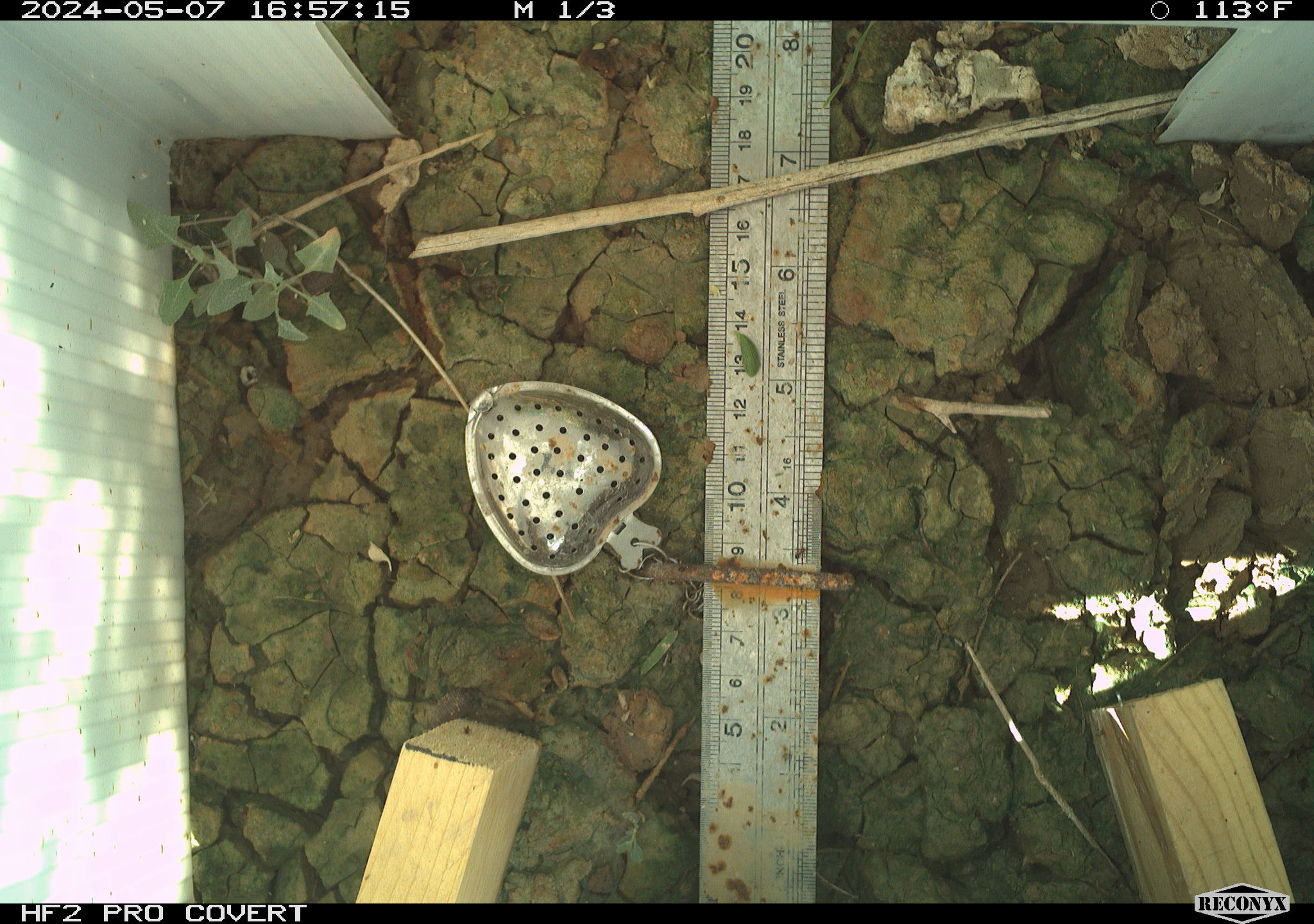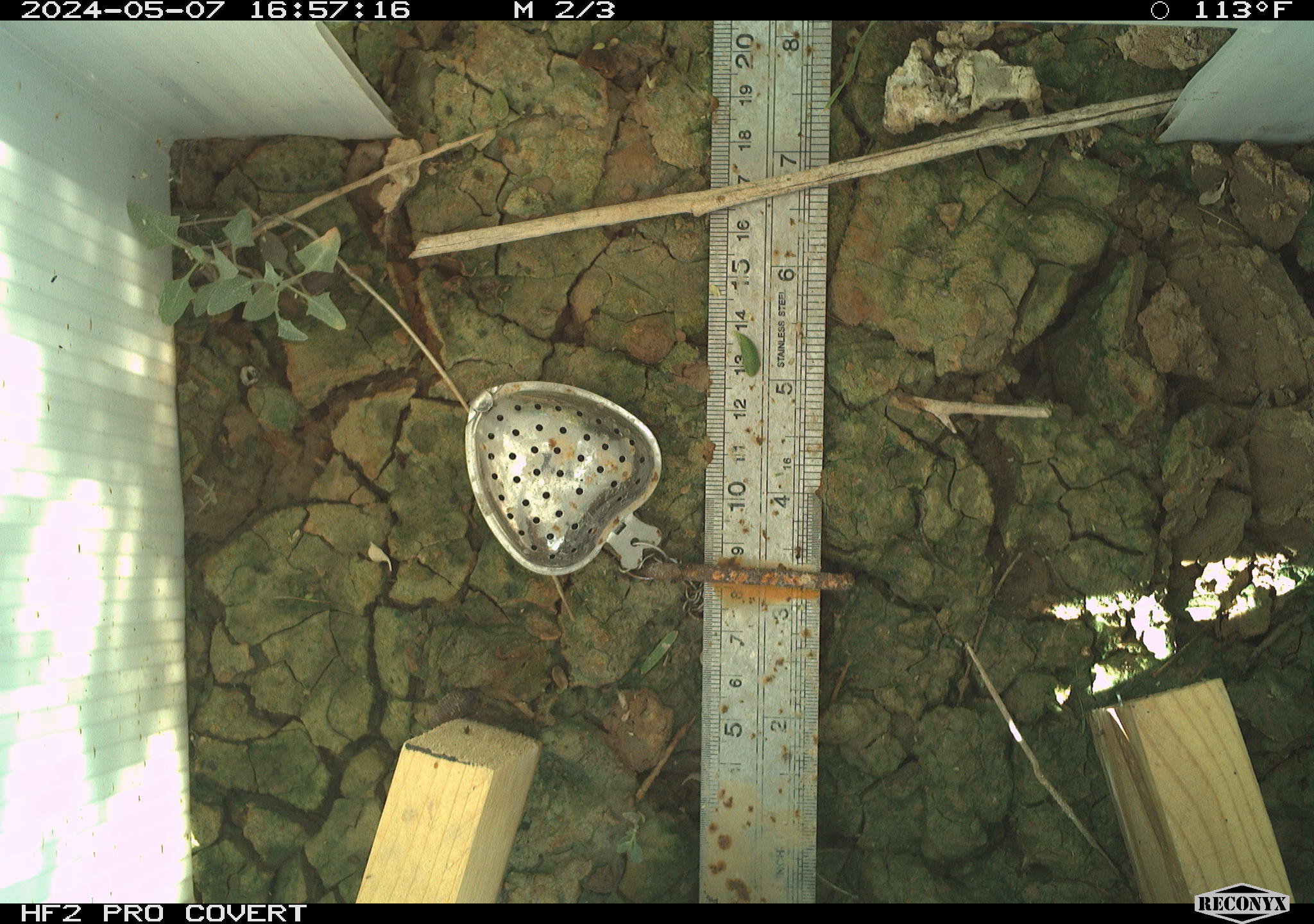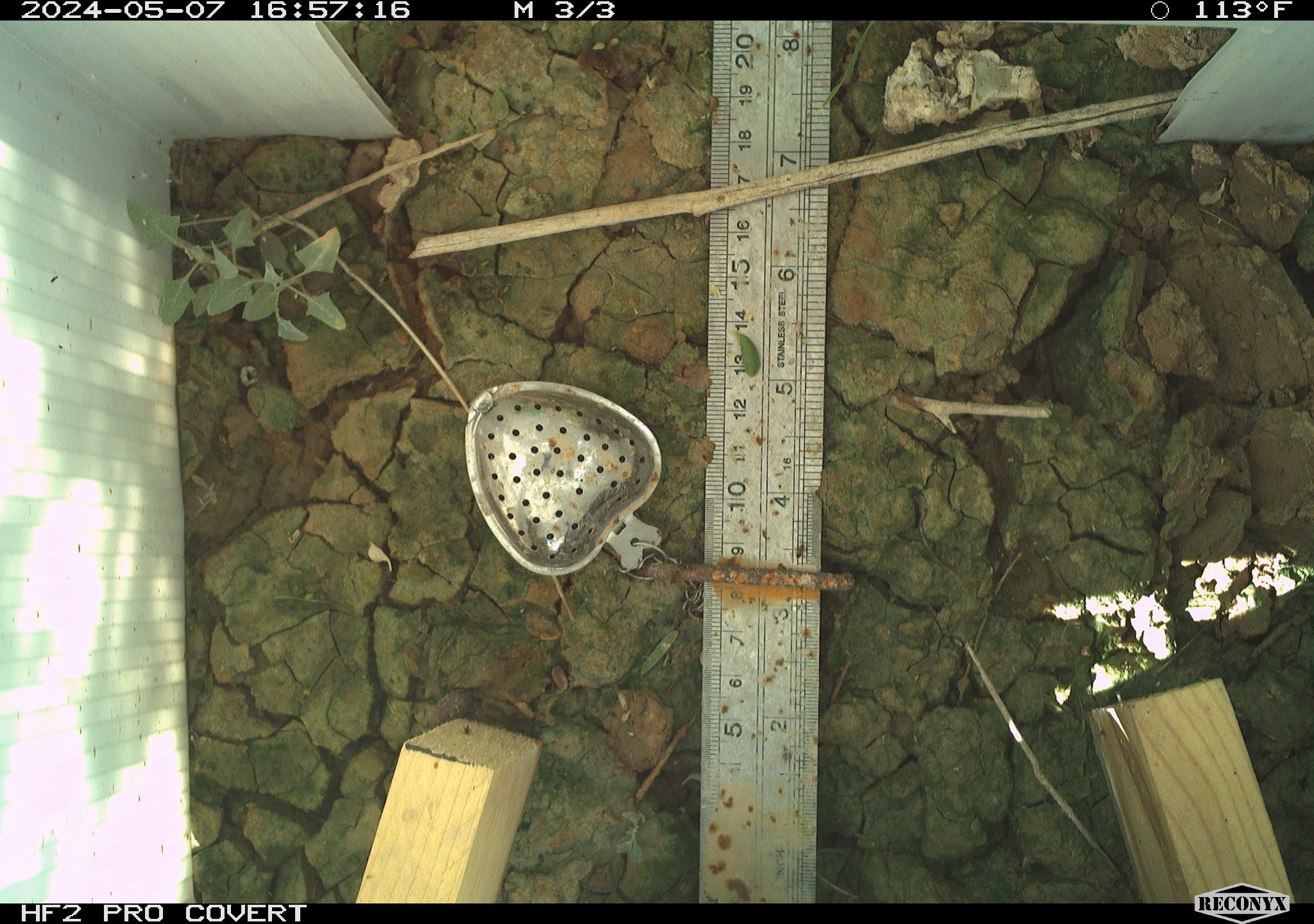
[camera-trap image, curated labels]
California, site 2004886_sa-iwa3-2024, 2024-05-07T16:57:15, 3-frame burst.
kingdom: Animalia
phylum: Arthropoda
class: Insecta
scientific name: Insecta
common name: insect